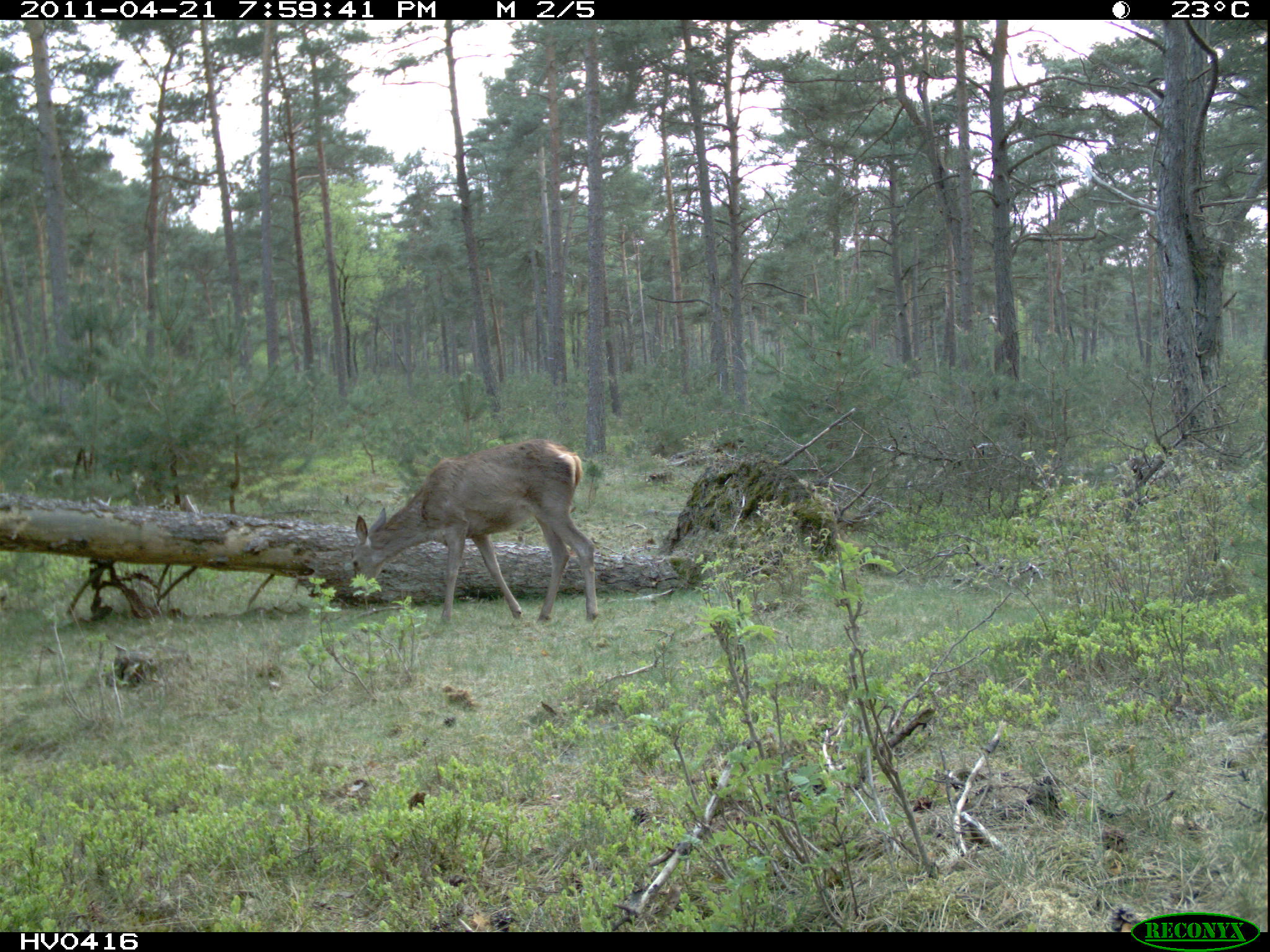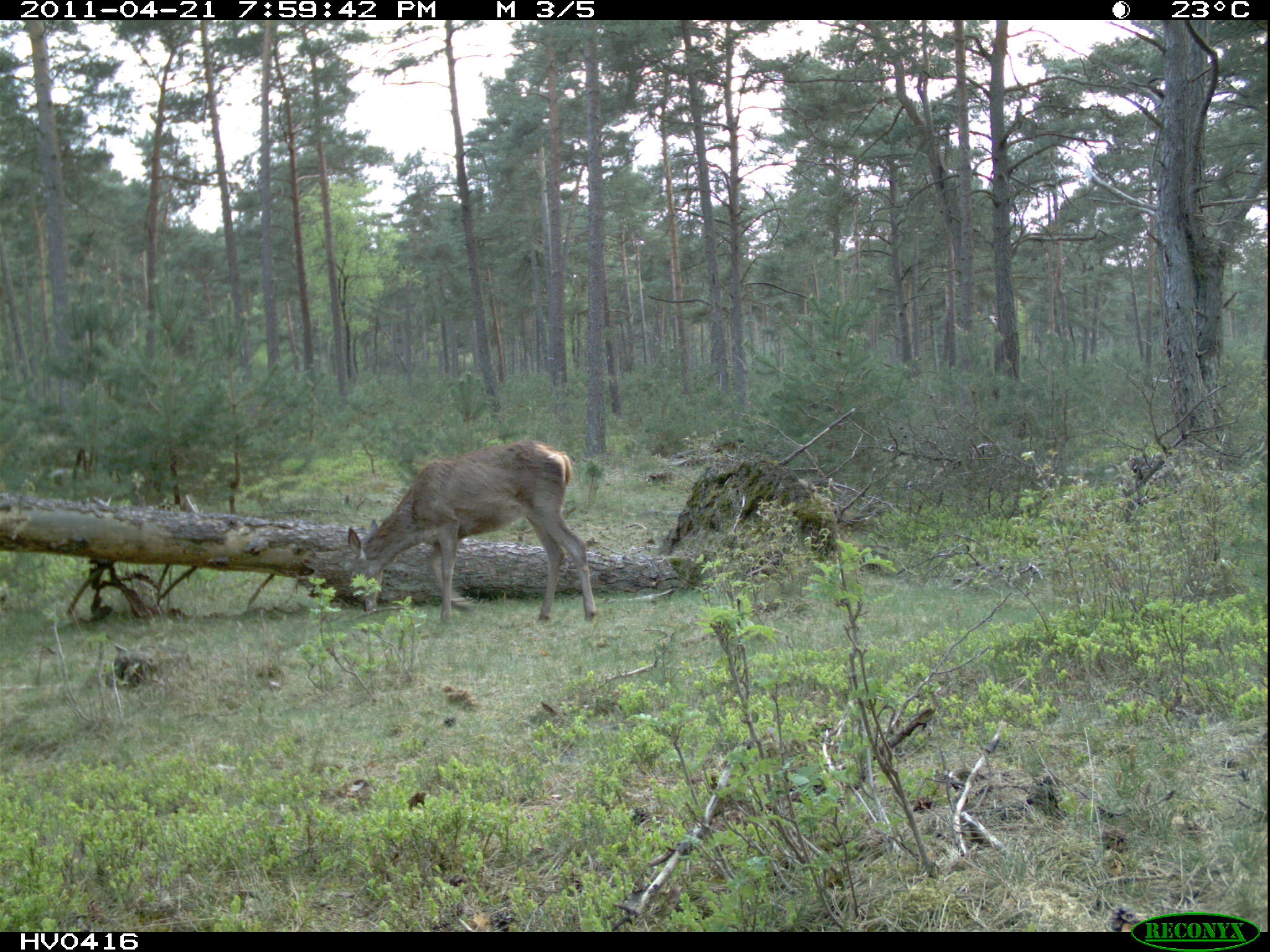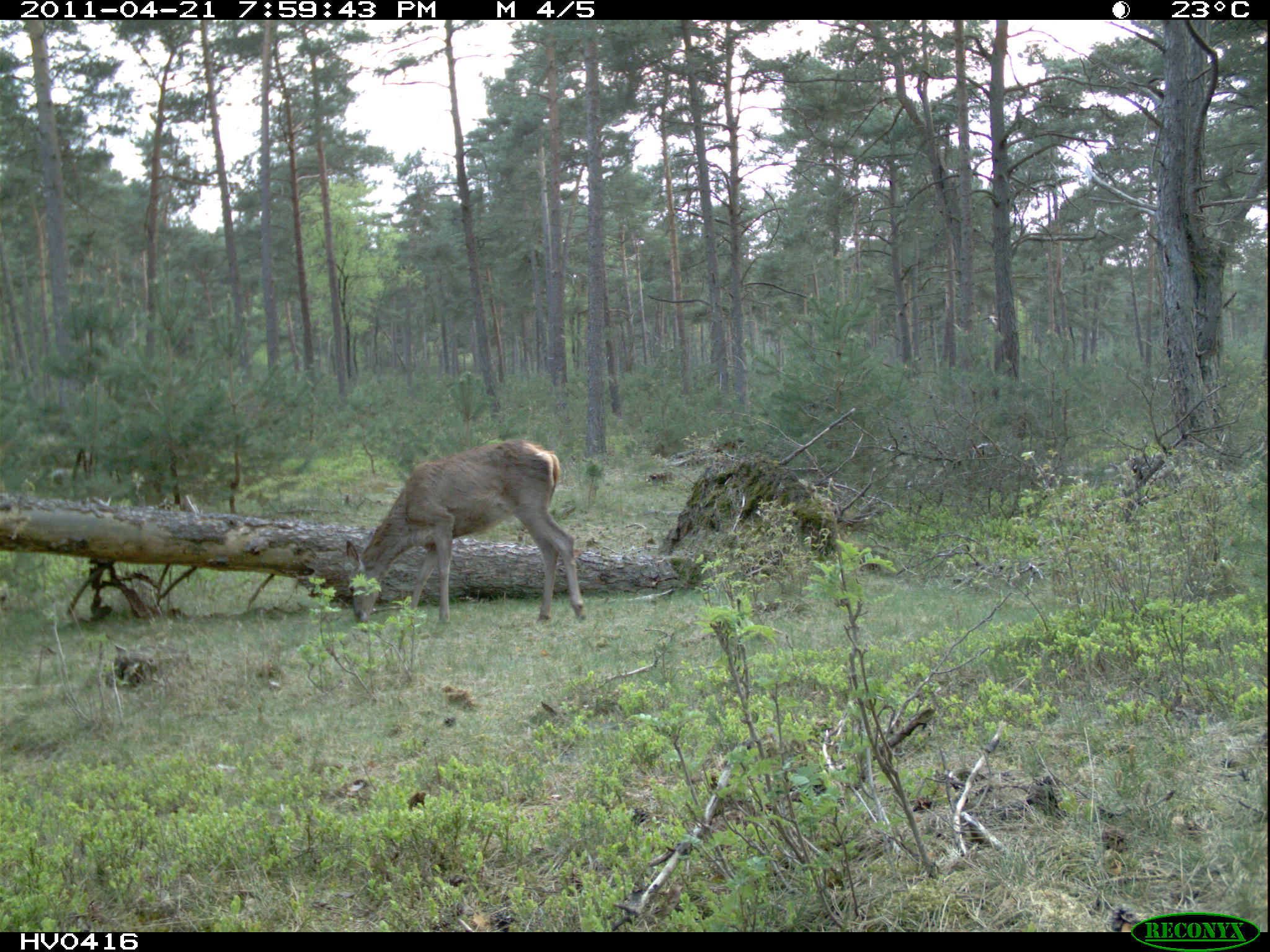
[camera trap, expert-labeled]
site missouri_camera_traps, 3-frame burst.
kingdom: Animalia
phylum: Chordata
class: Mammalia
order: Artiodactyla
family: Cervidae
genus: Cervus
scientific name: Cervus elaphus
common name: red deer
Red deer (Cervus elaphus). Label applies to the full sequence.